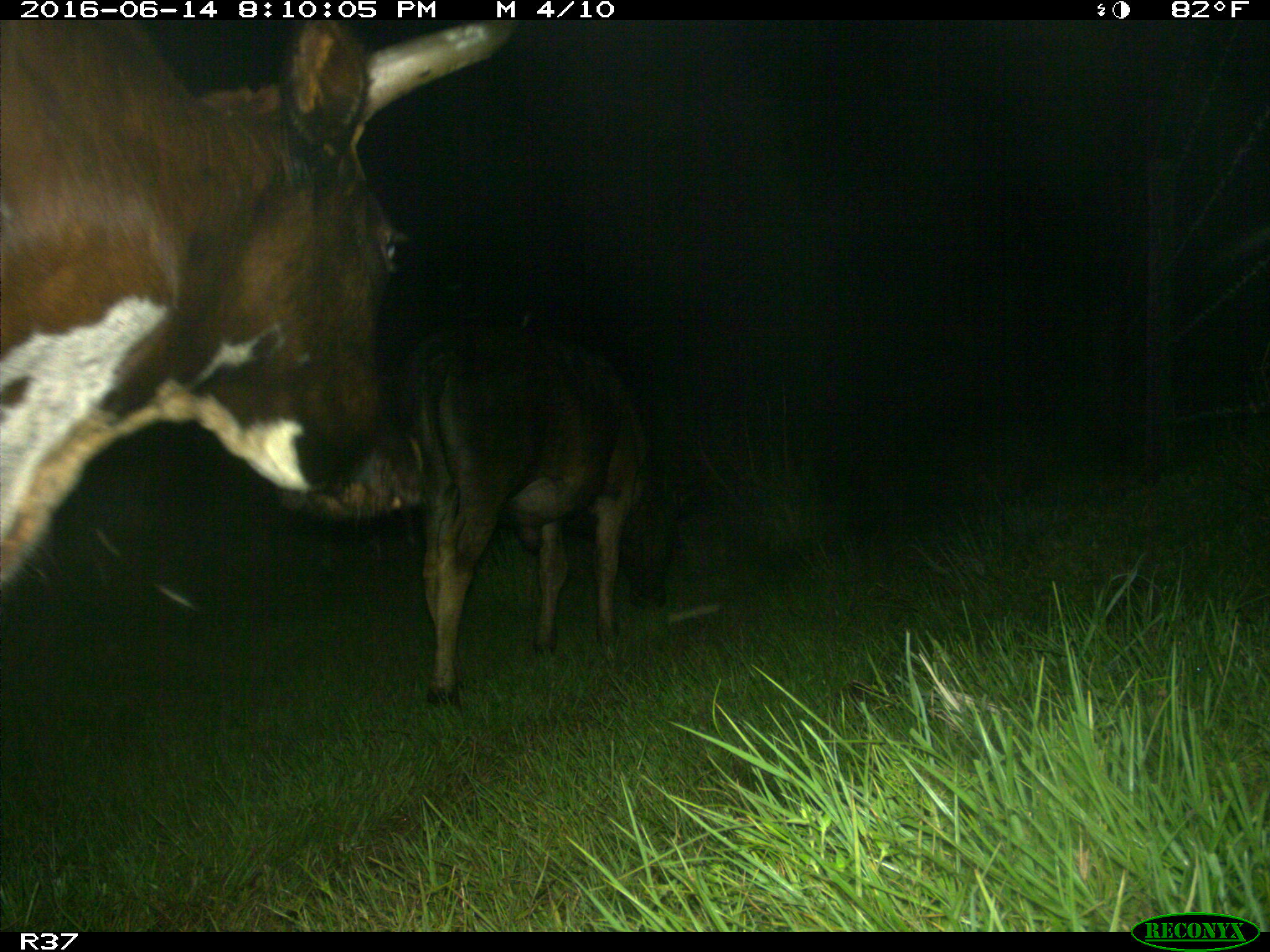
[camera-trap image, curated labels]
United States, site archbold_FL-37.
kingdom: Animalia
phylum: Chordata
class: Mammalia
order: Artiodactyla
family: Bovidae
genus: Bos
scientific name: Bos taurus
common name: domestic cow